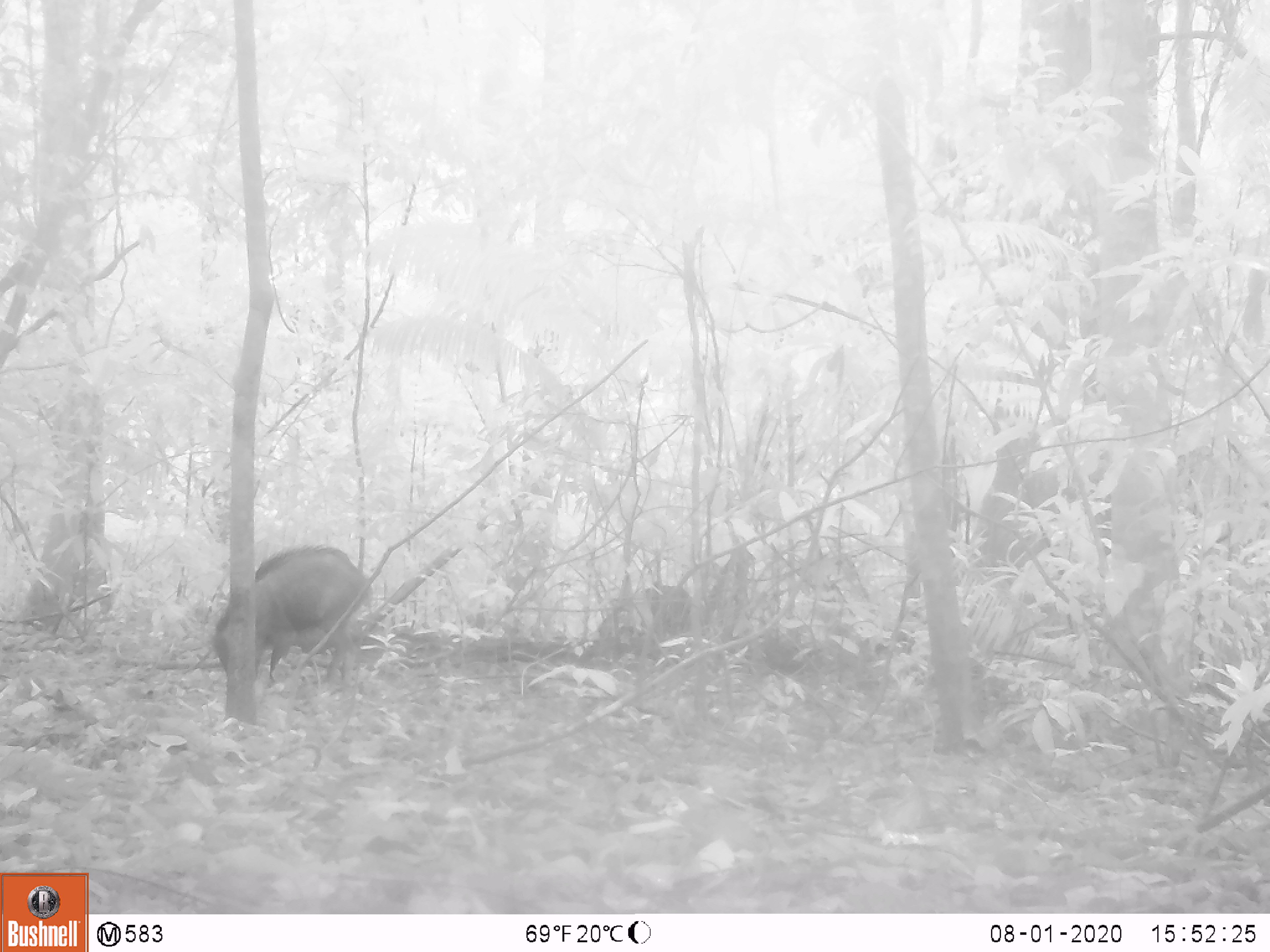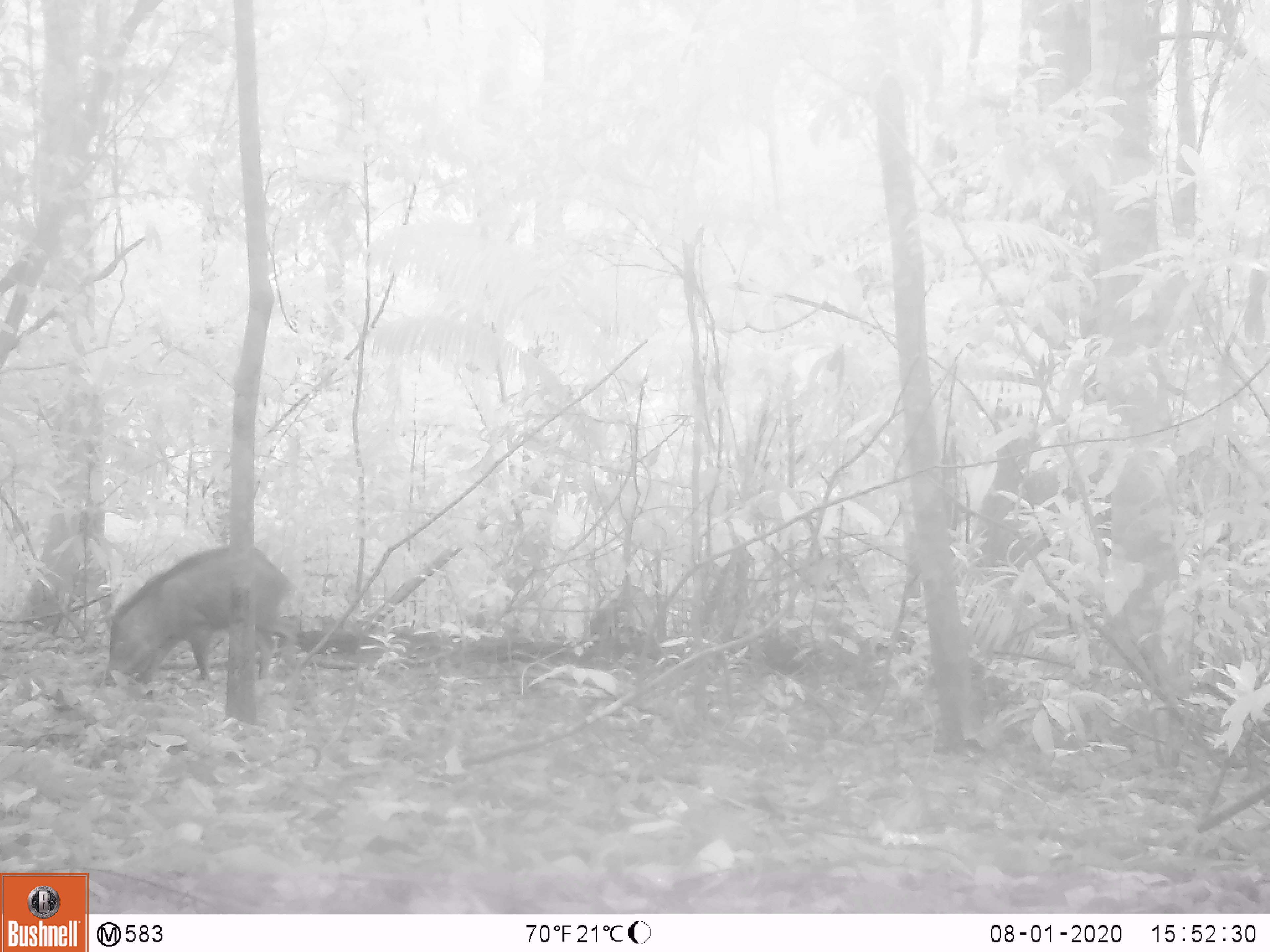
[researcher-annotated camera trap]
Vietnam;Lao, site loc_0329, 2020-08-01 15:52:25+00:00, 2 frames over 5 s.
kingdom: Animalia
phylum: Chordata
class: Mammalia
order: Artiodactyla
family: Suidae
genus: Sus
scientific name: Sus scrofa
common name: eurasian wild pig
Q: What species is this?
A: Eurasian wild pig (Sus scrofa).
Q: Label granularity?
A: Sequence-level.